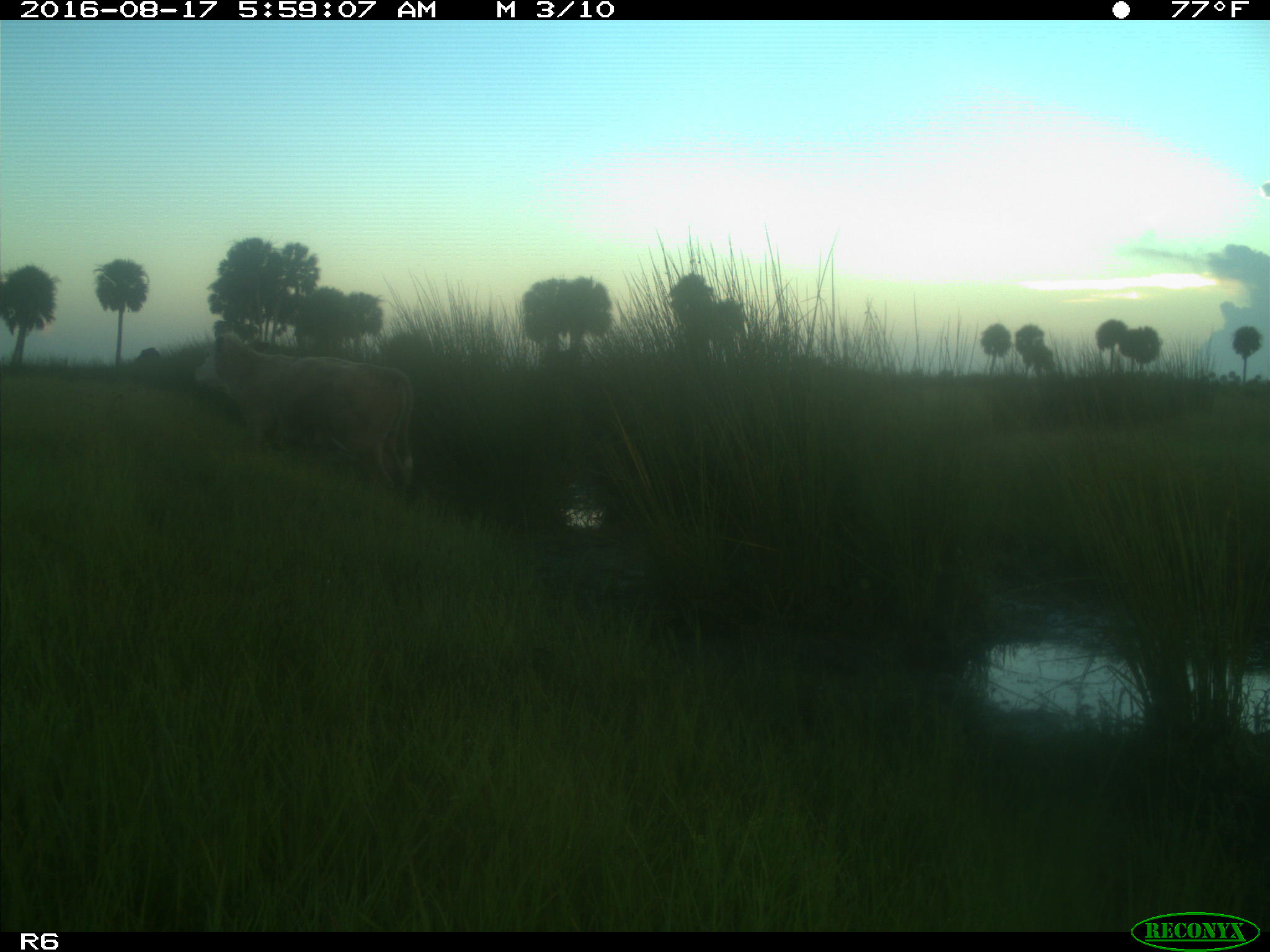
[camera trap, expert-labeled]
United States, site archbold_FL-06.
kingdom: Animalia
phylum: Chordata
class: Mammalia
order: Artiodactyla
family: Bovidae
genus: Bos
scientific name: Bos taurus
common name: domestic cow